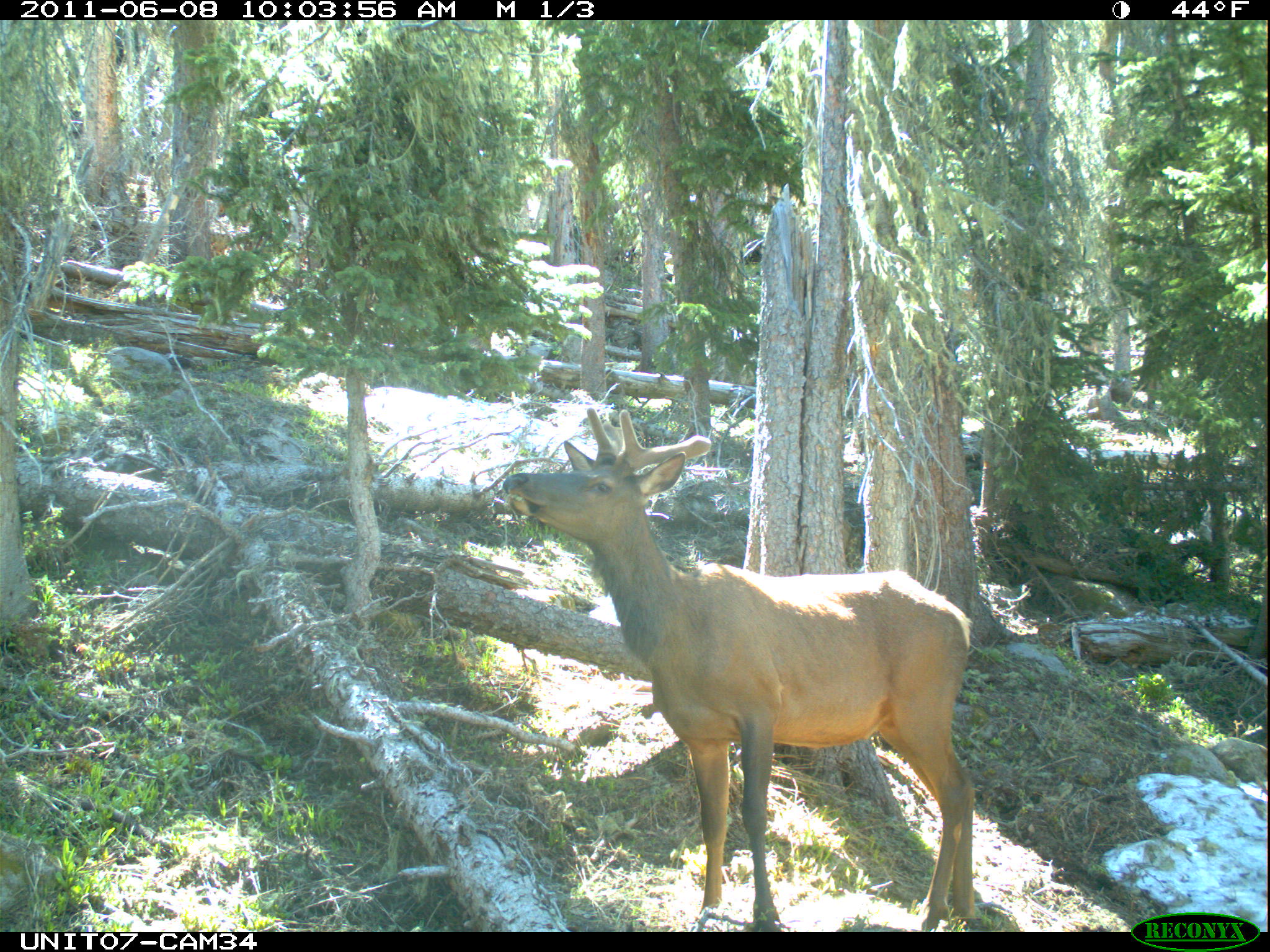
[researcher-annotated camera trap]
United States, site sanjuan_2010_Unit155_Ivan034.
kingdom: Animalia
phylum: Chordata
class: Mammalia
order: Artiodactyla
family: Cervidae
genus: Cervus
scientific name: Cervus elaphus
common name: red deer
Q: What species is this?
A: Cervus elaphus (red deer).